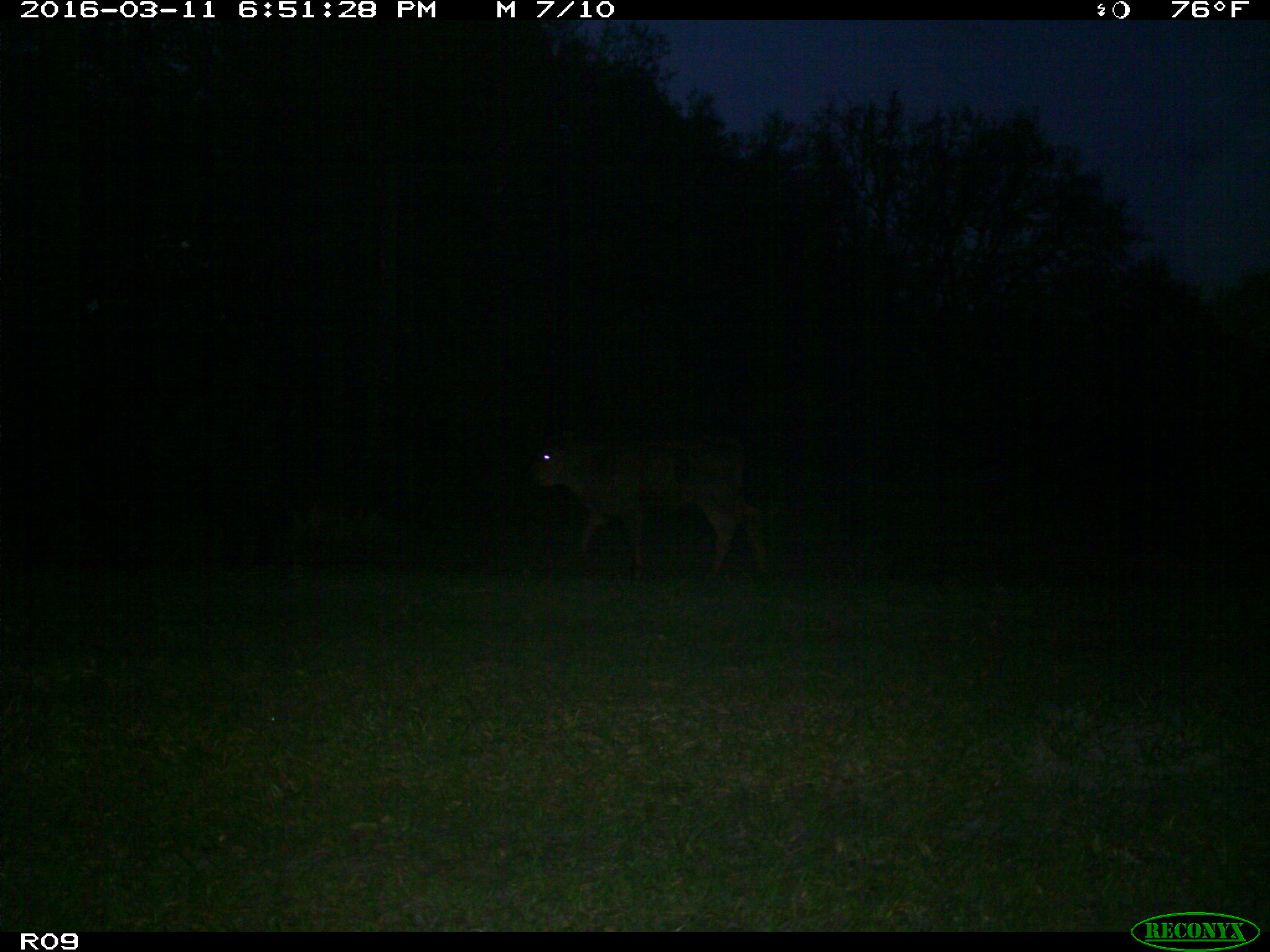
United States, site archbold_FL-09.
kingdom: Animalia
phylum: Chordata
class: Mammalia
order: Artiodactyla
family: Bovidae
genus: Bos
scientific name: Bos taurus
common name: domestic cow